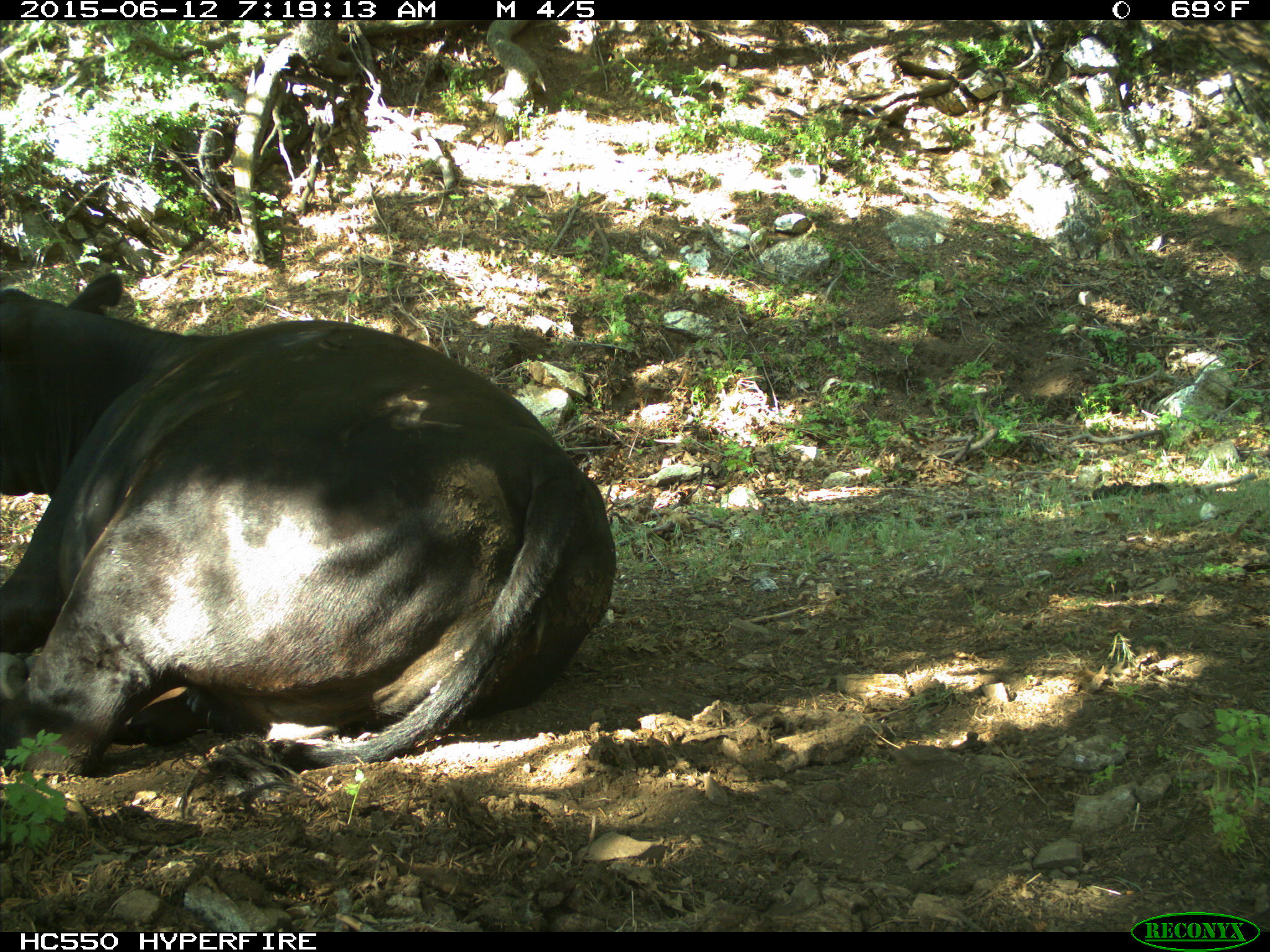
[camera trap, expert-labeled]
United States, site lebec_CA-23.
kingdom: Animalia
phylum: Chordata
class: Mammalia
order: Artiodactyla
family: Bovidae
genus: Bos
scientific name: Bos taurus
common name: domestic cow